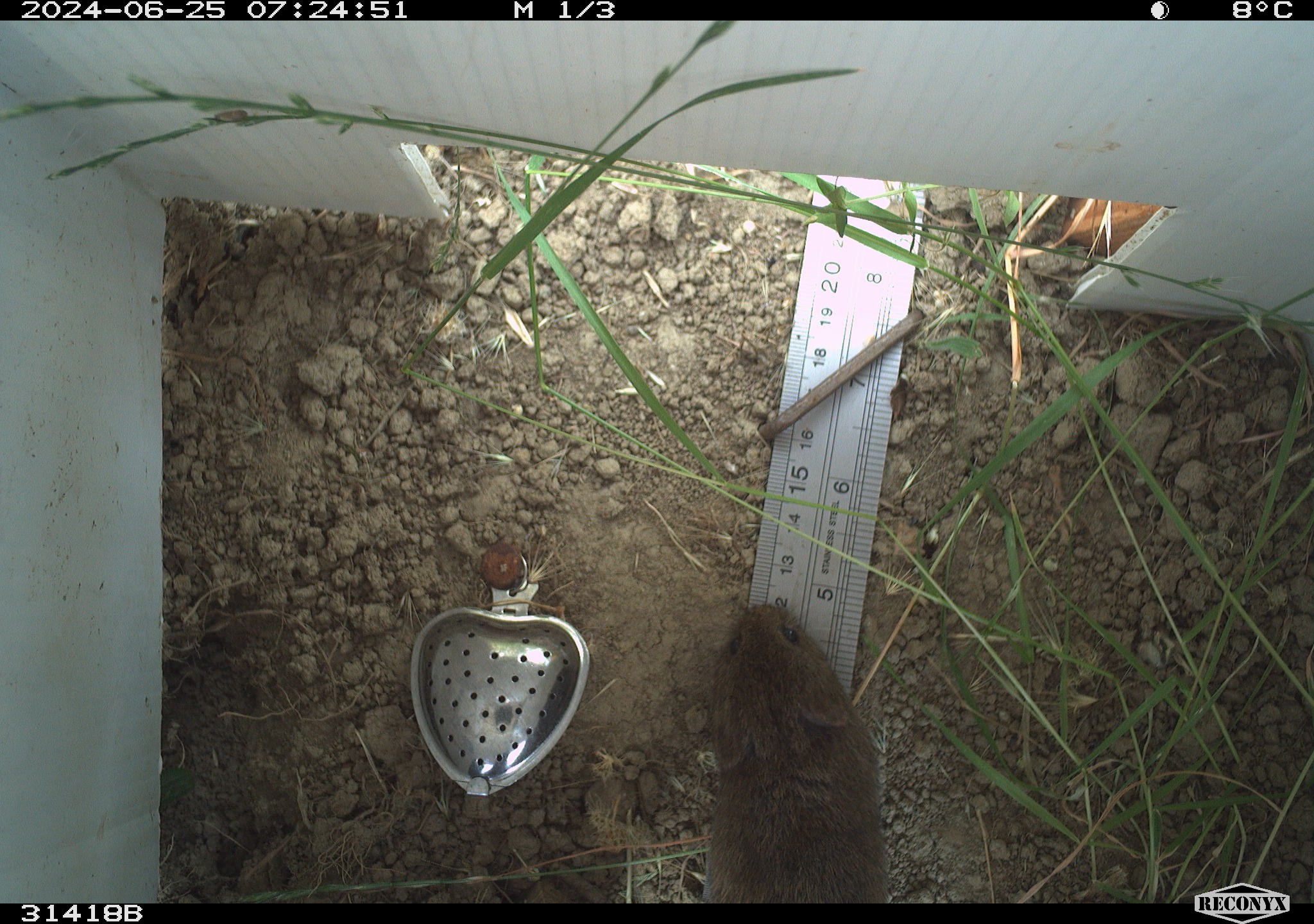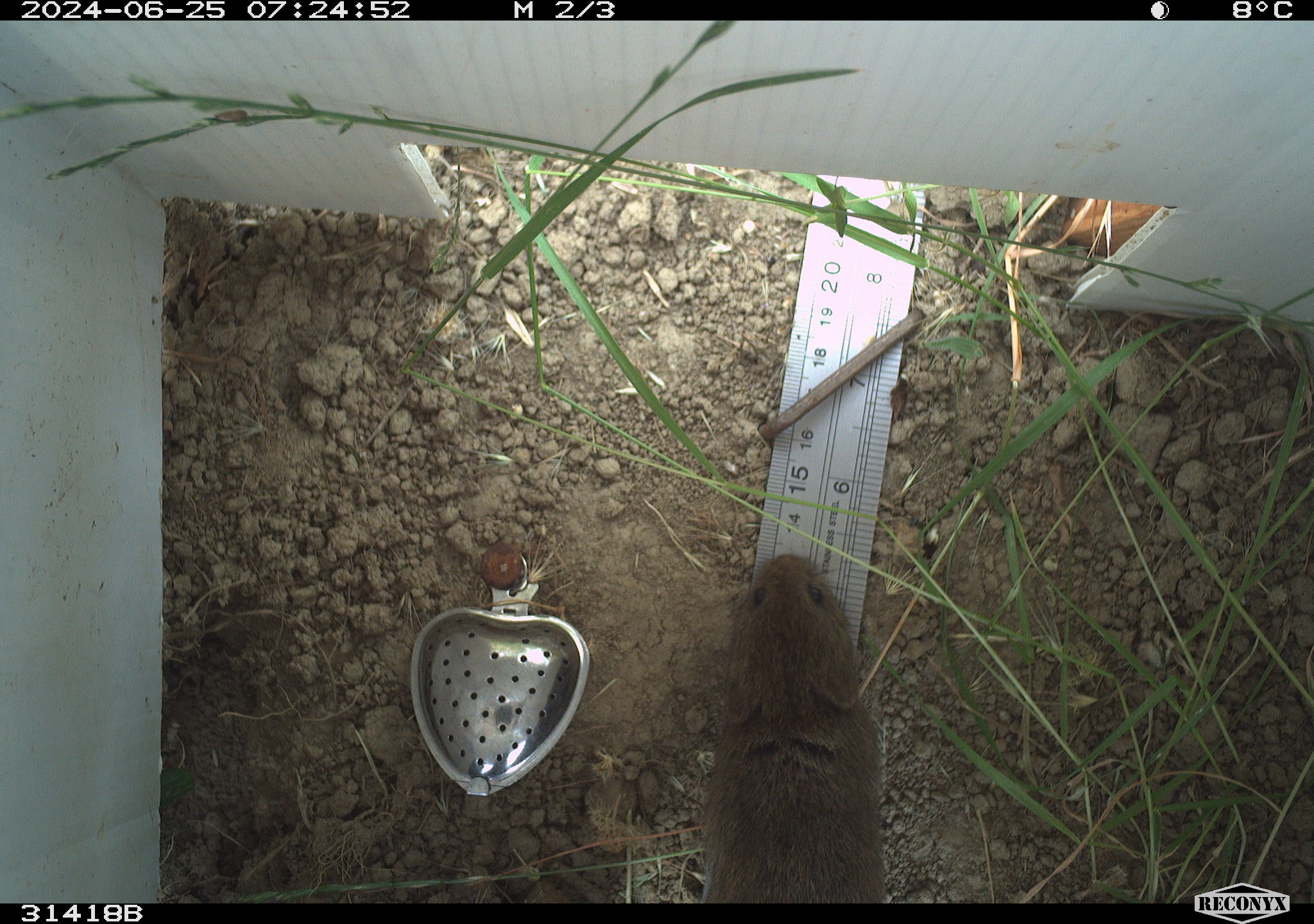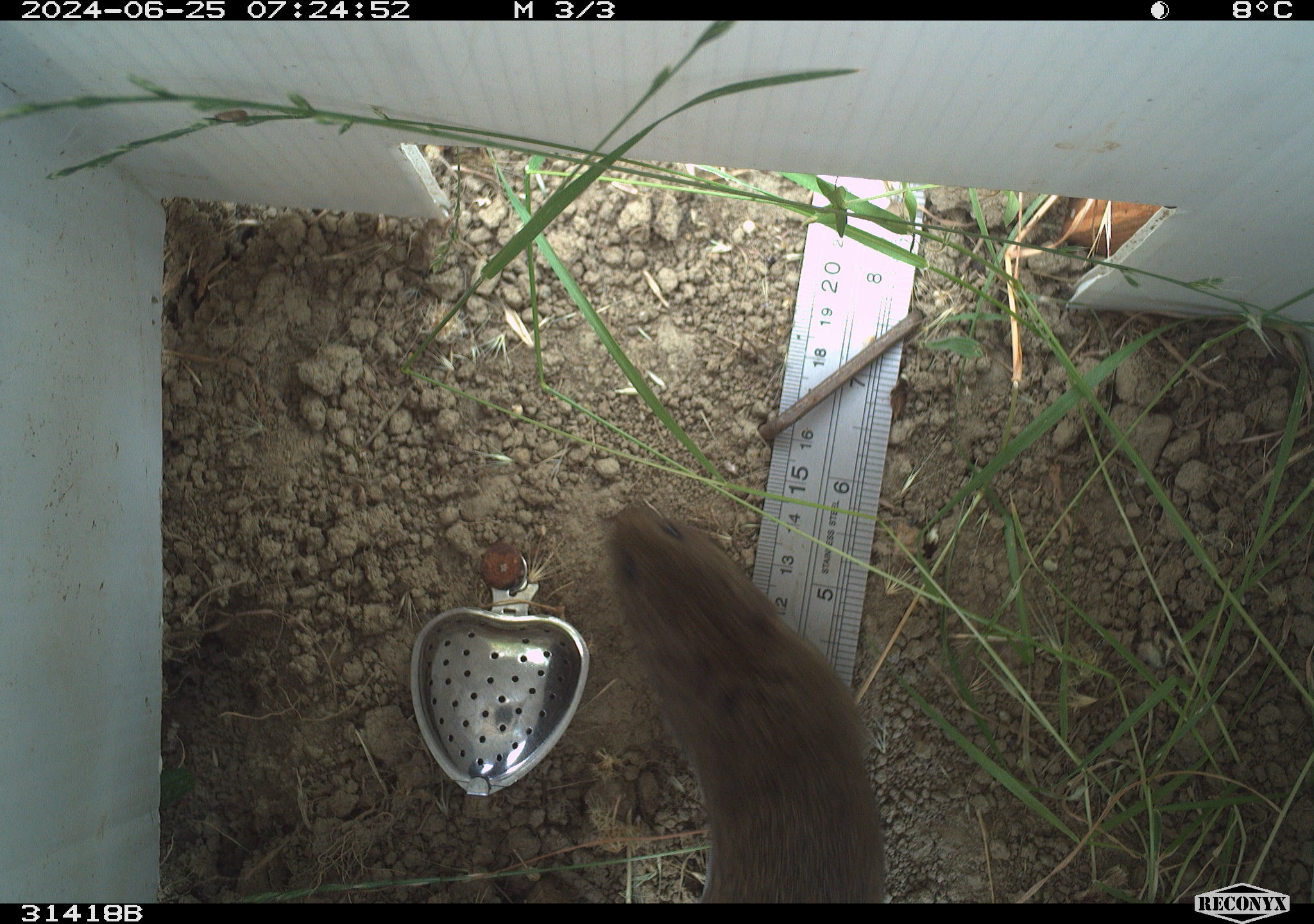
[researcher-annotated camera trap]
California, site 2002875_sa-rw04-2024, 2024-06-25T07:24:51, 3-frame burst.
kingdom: Animalia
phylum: Chordata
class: Mammalia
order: Rodentia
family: Cricetidae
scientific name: Arvicolinae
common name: voles, lemmings, and muskrats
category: arvicolinae subfamily